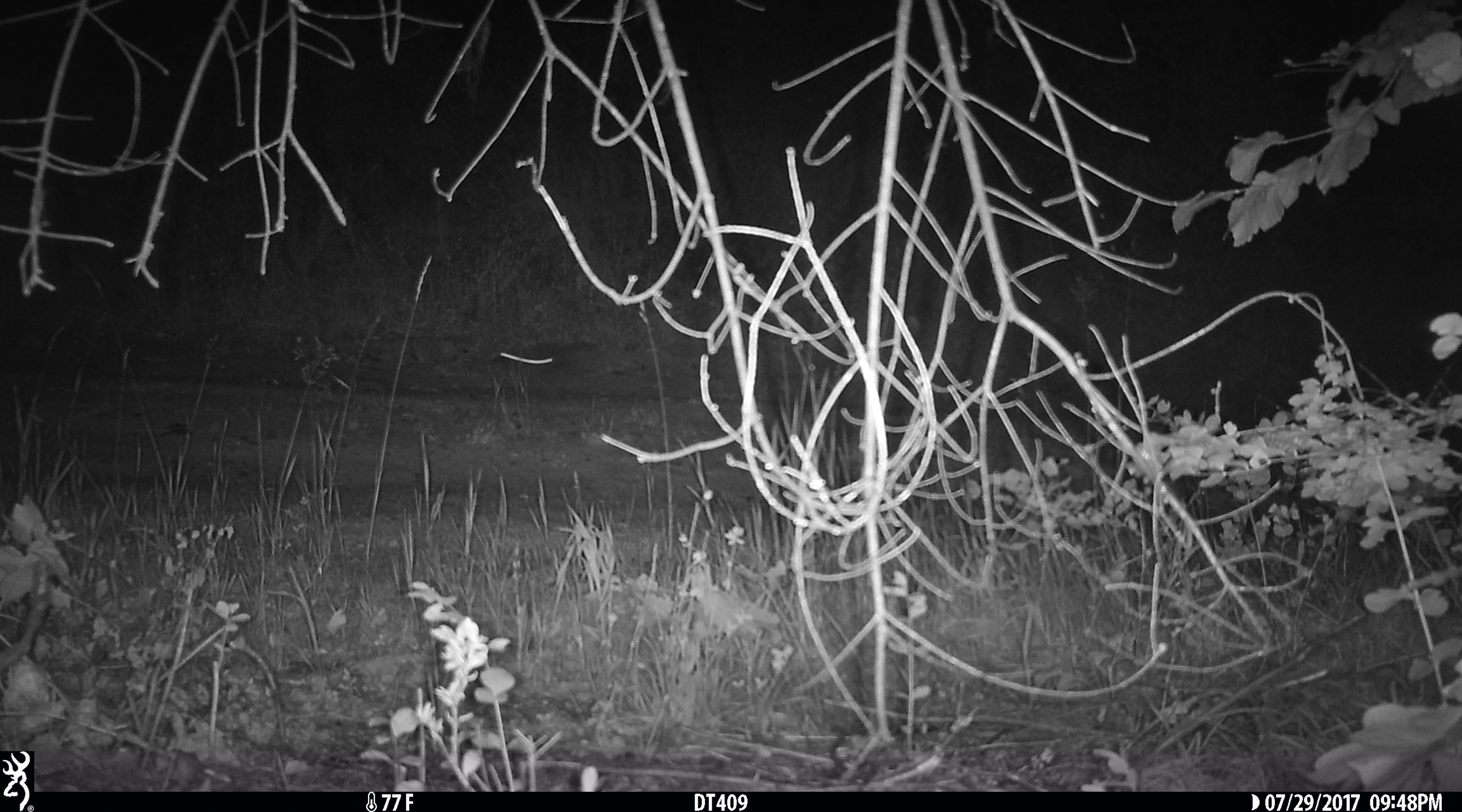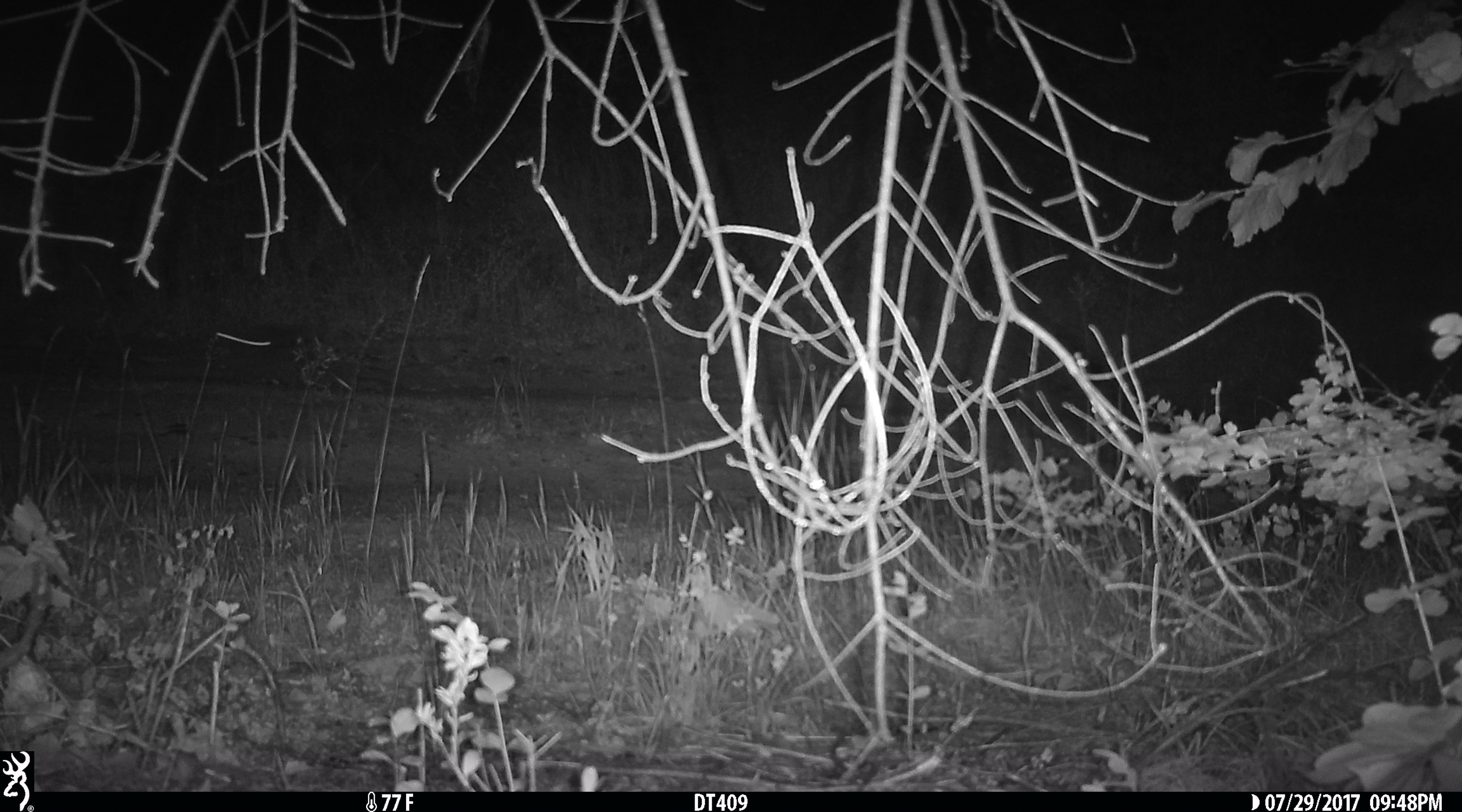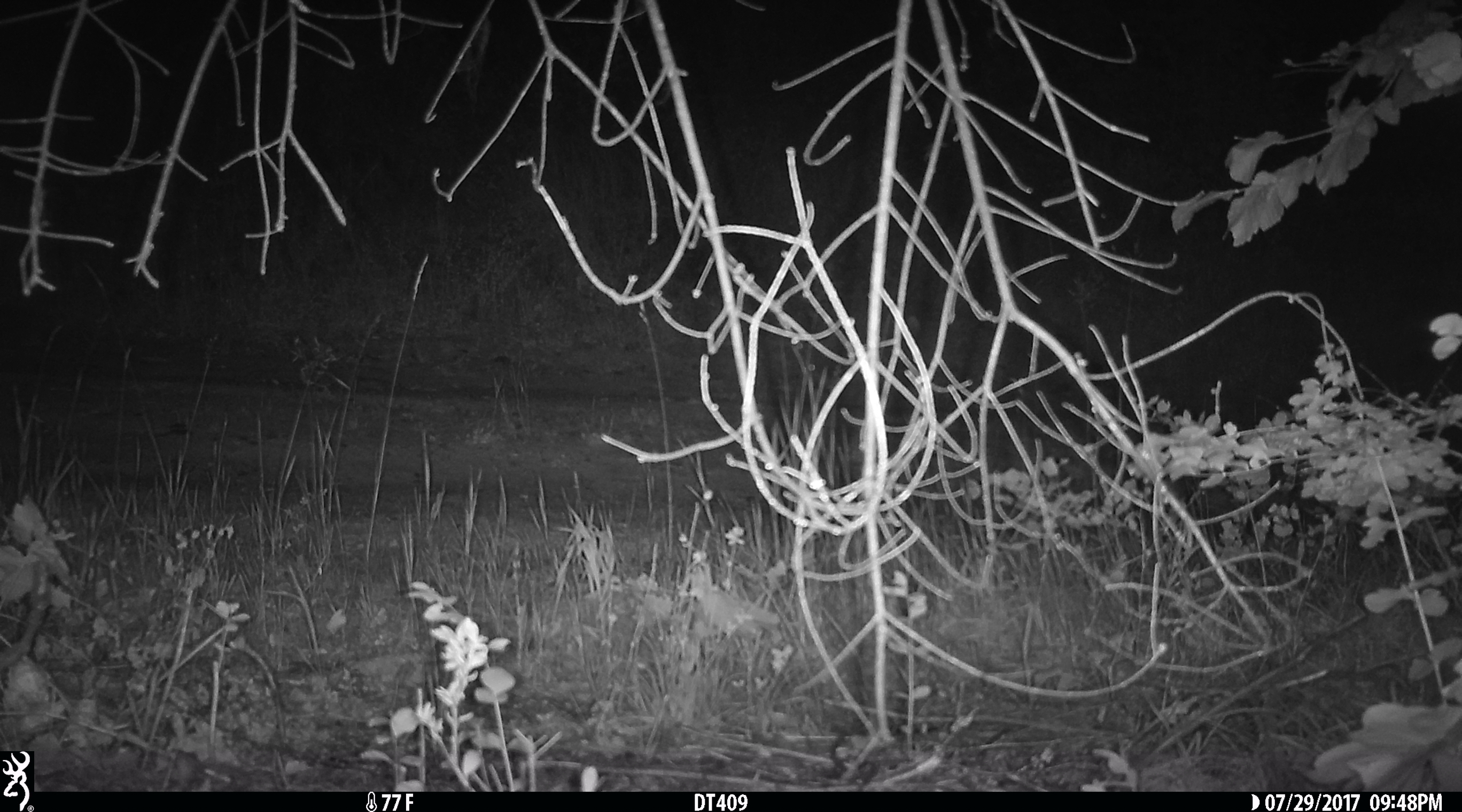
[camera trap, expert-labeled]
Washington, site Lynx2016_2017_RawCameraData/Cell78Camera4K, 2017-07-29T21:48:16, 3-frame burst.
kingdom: Animalia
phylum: Chordata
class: Mammalia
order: Lagomorpha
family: Leporidae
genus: Lepus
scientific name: Lepus americanus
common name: snowshoe hare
Lepus americanus (snowshoe hare). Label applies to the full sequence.